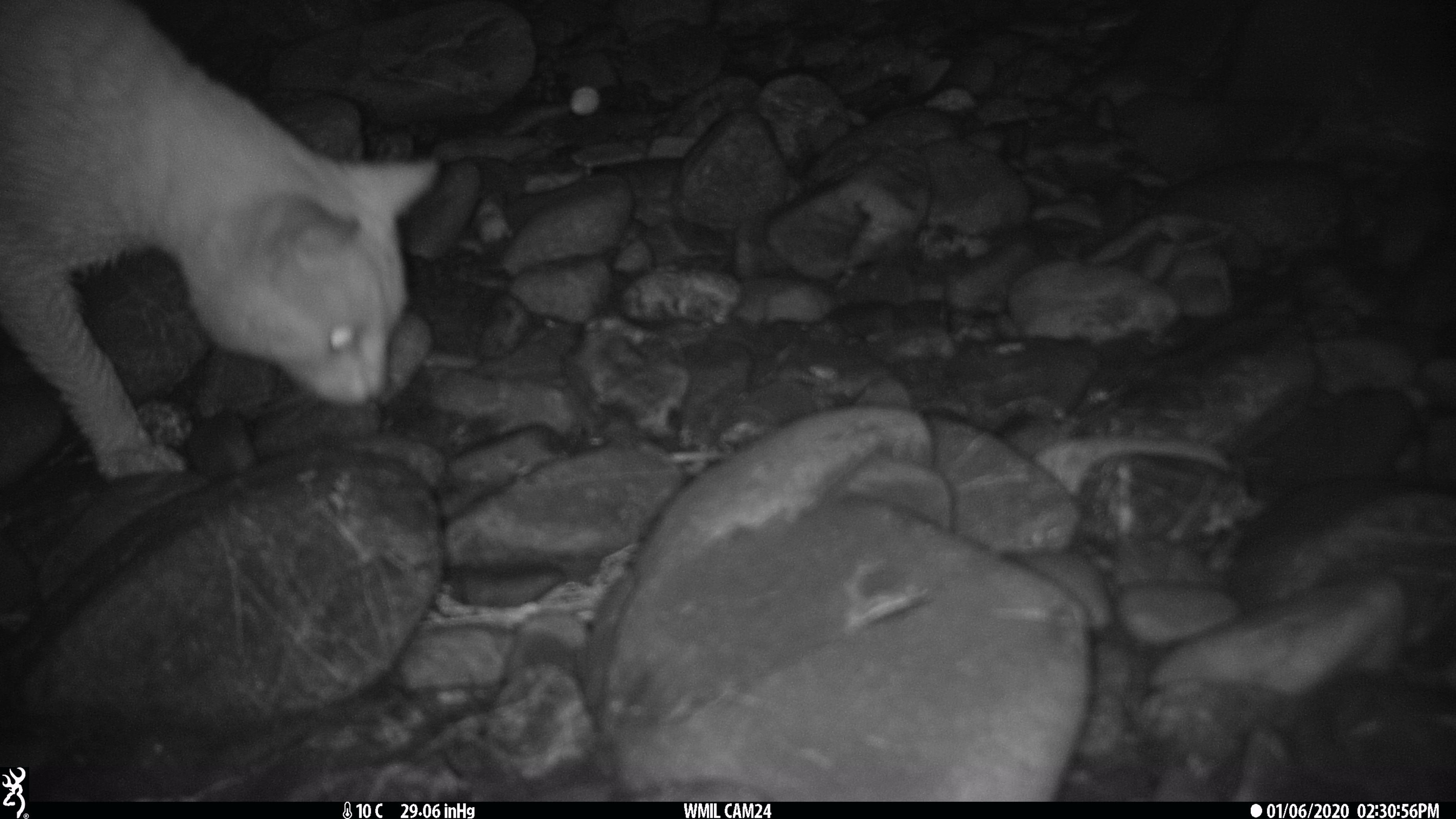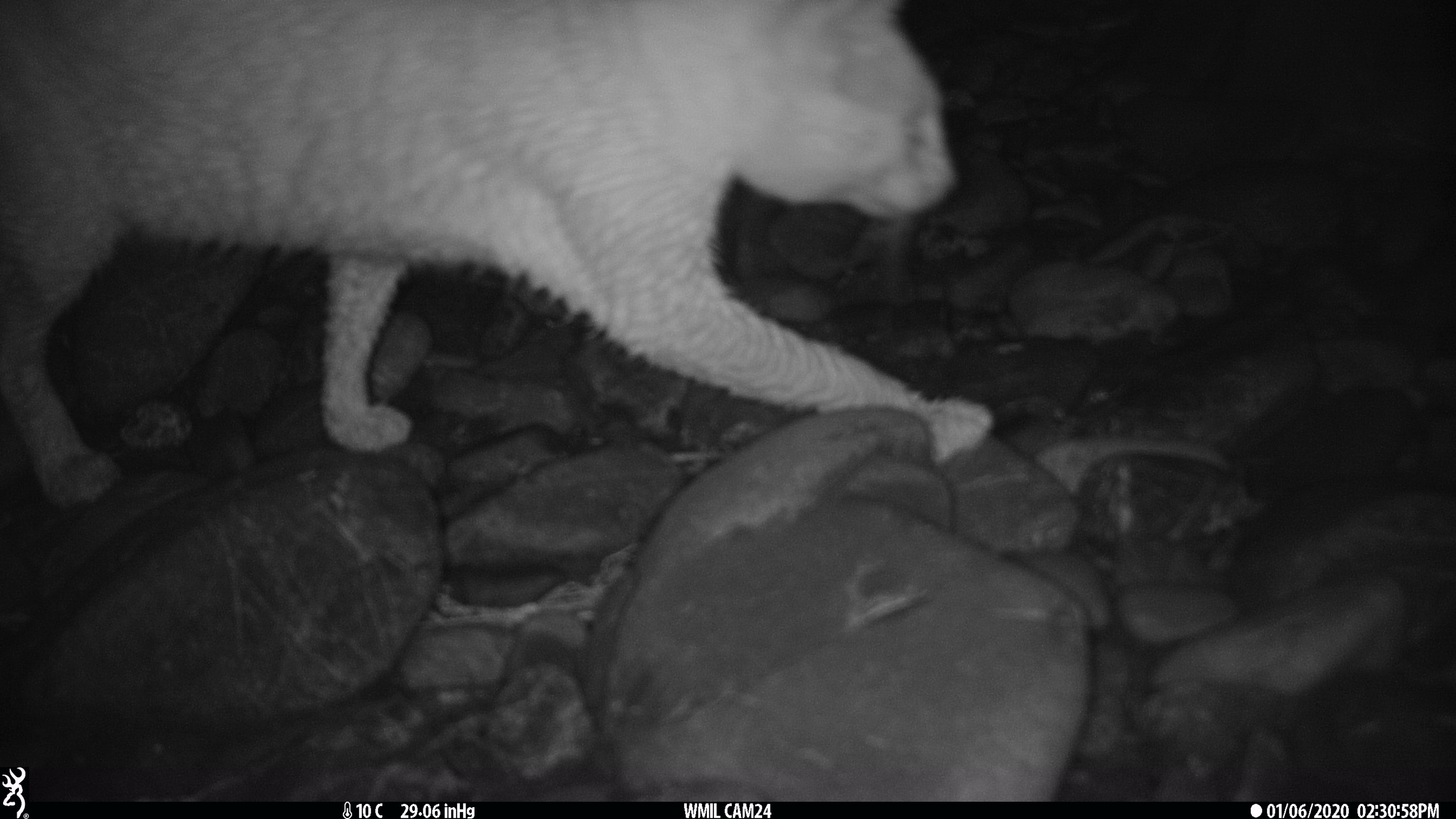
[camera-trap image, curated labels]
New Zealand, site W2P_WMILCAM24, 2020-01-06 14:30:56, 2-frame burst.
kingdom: Animalia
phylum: Chordata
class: Mammalia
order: Carnivora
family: Felidae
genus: Felis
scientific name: Felis catus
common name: domestic cat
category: cat